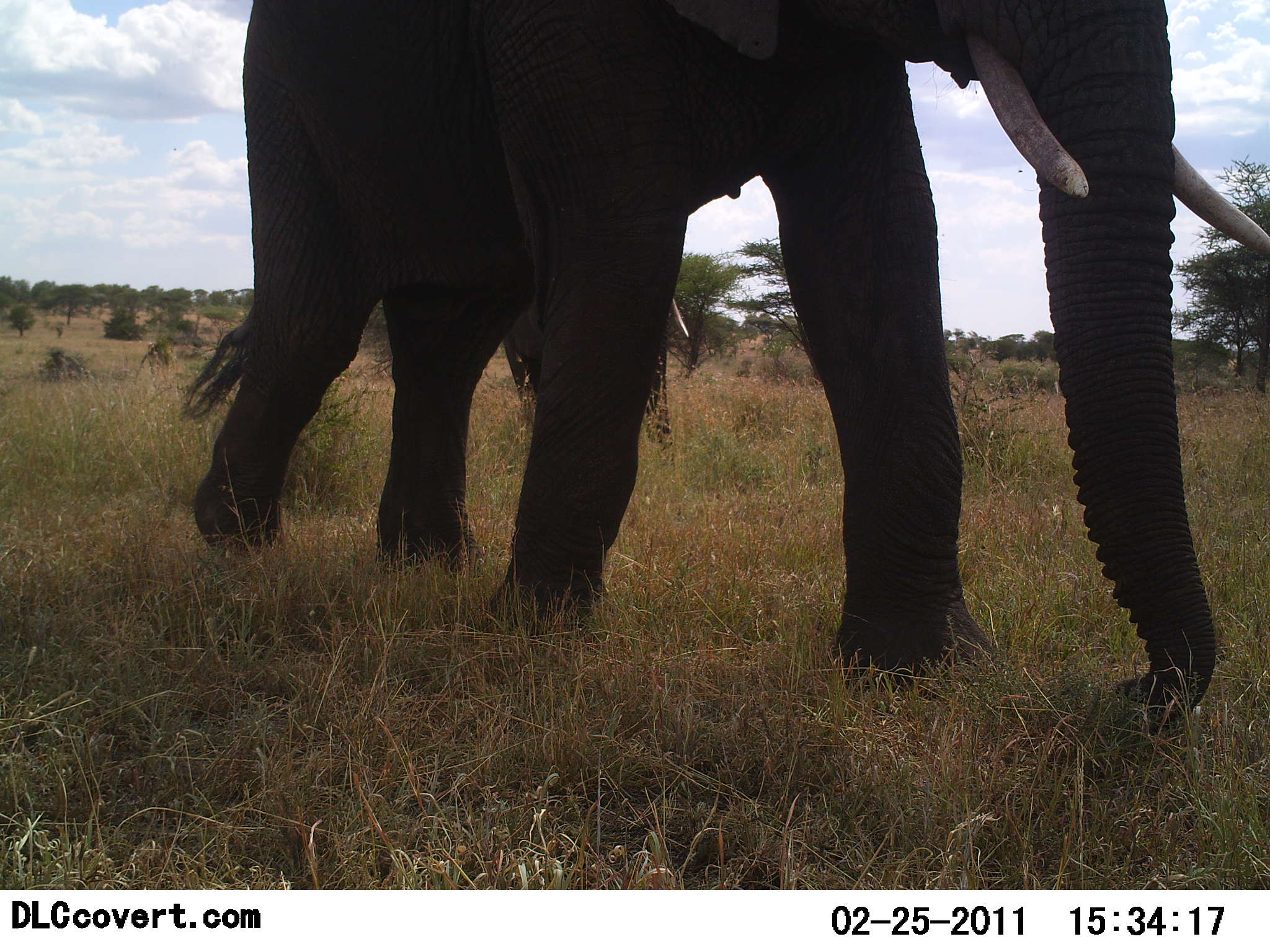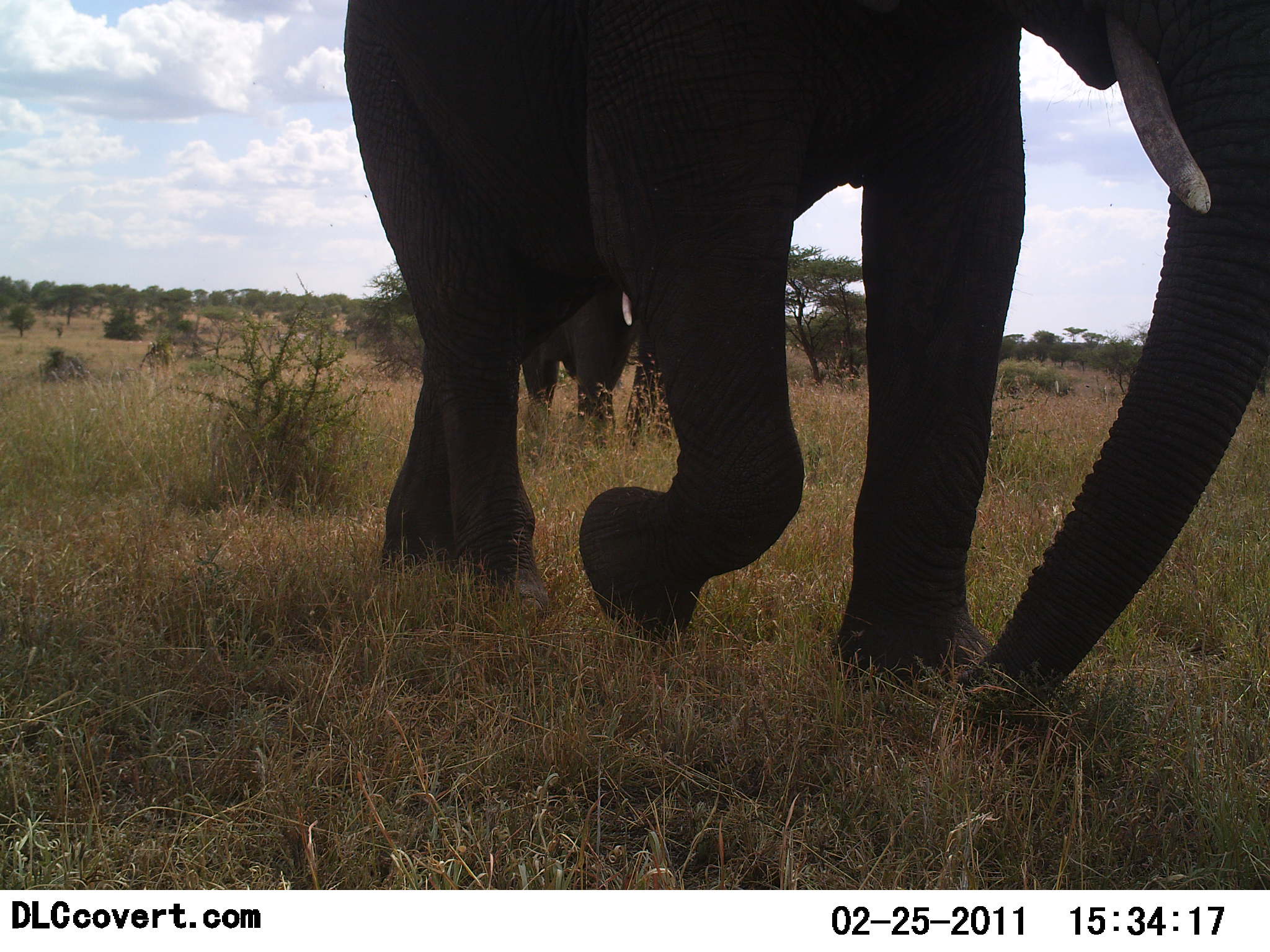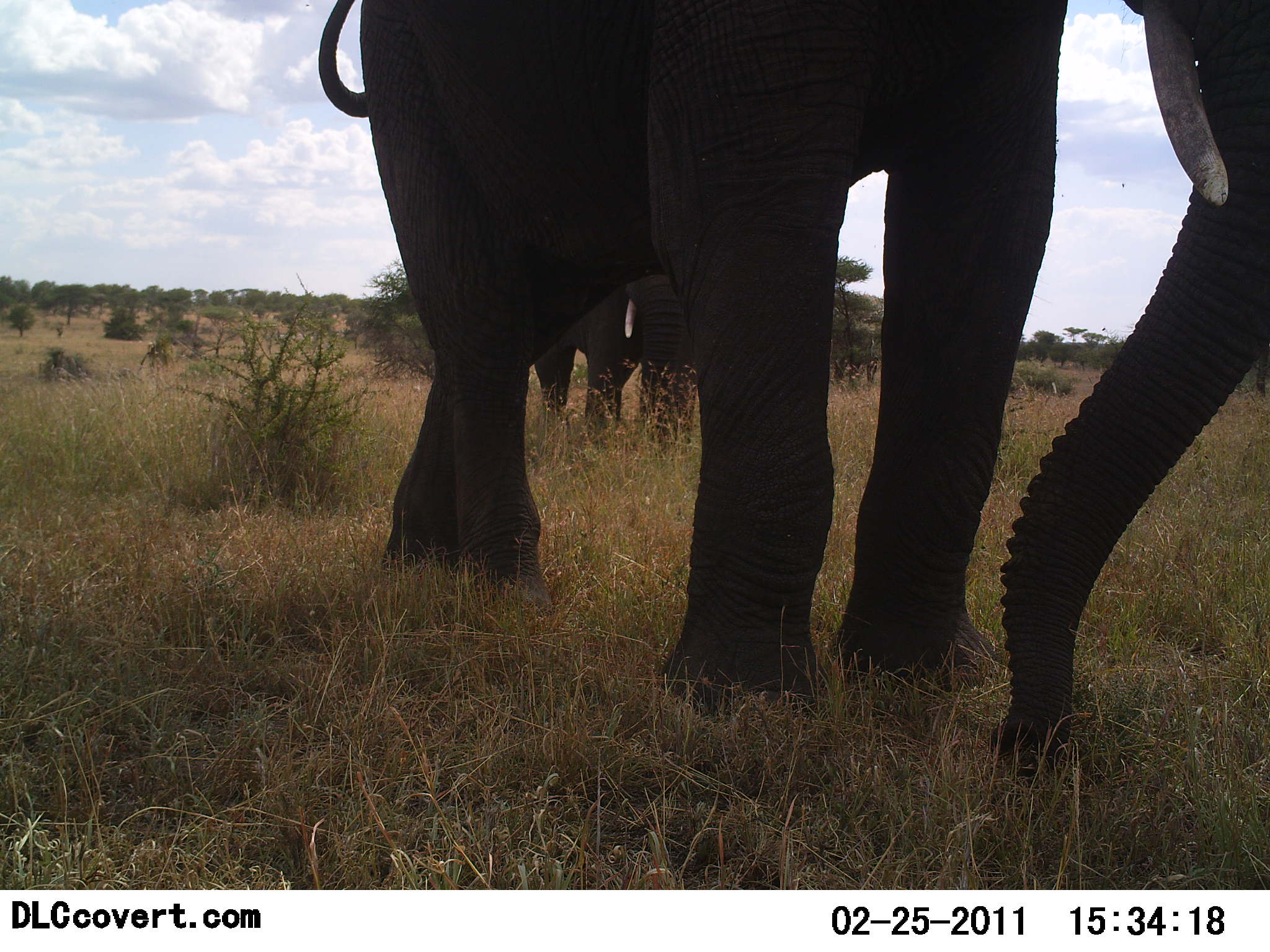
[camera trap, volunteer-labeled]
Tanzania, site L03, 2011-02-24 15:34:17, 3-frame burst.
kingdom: Animalia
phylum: Chordata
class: Mammalia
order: Proboscidea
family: Elephantidae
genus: Loxodonta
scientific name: Loxodonta africana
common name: african bush elephant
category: elephant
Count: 2.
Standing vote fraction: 15%.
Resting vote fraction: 0%.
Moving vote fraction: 85%.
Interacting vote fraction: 0%.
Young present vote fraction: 8%.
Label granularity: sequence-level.